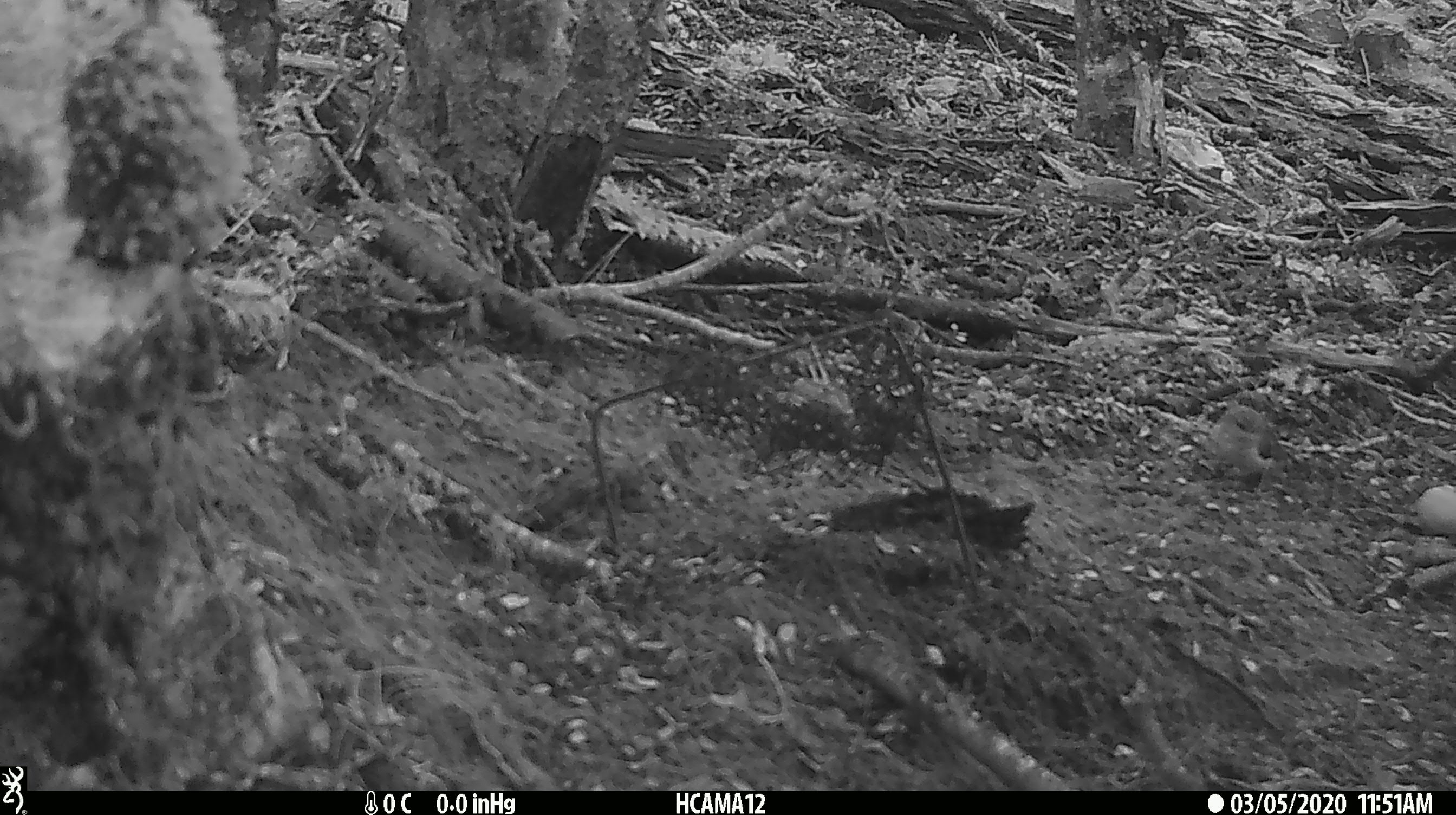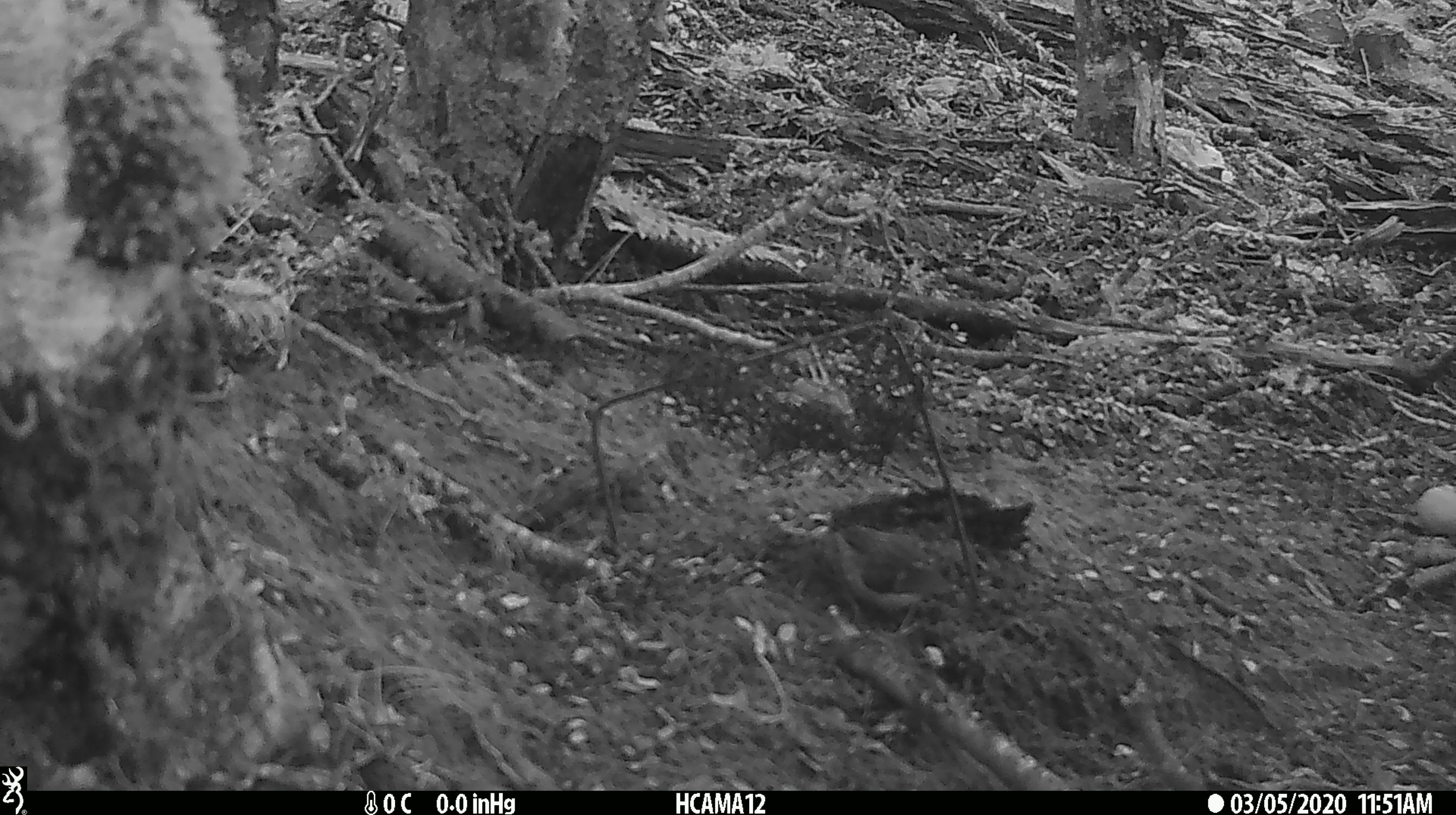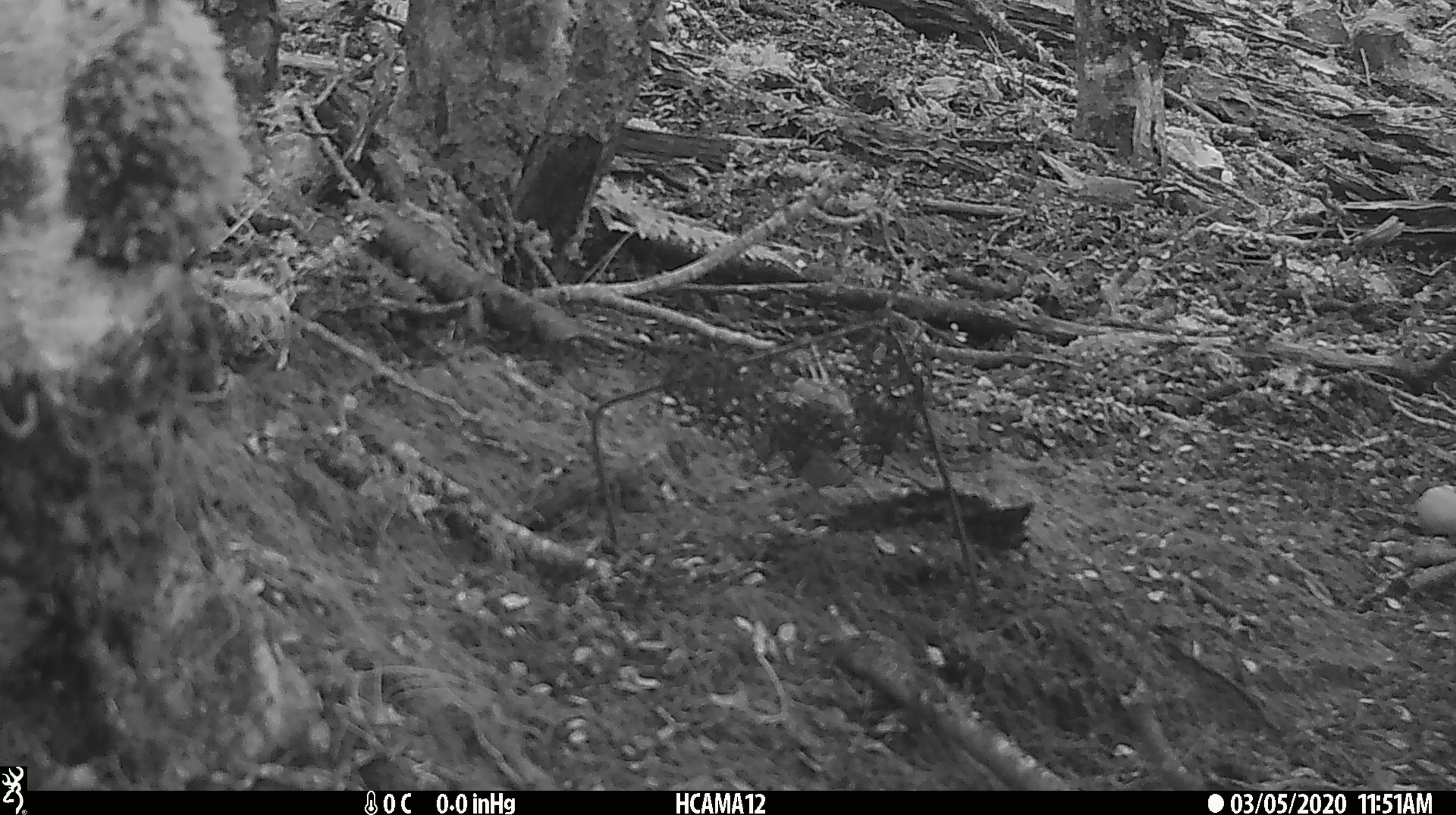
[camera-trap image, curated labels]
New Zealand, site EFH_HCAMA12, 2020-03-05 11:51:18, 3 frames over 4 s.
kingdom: Animalia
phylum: Chordata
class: Aves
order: Passeriformes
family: Acanthisittidae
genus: Acanthisitta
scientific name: Acanthisitta chloris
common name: rifleman